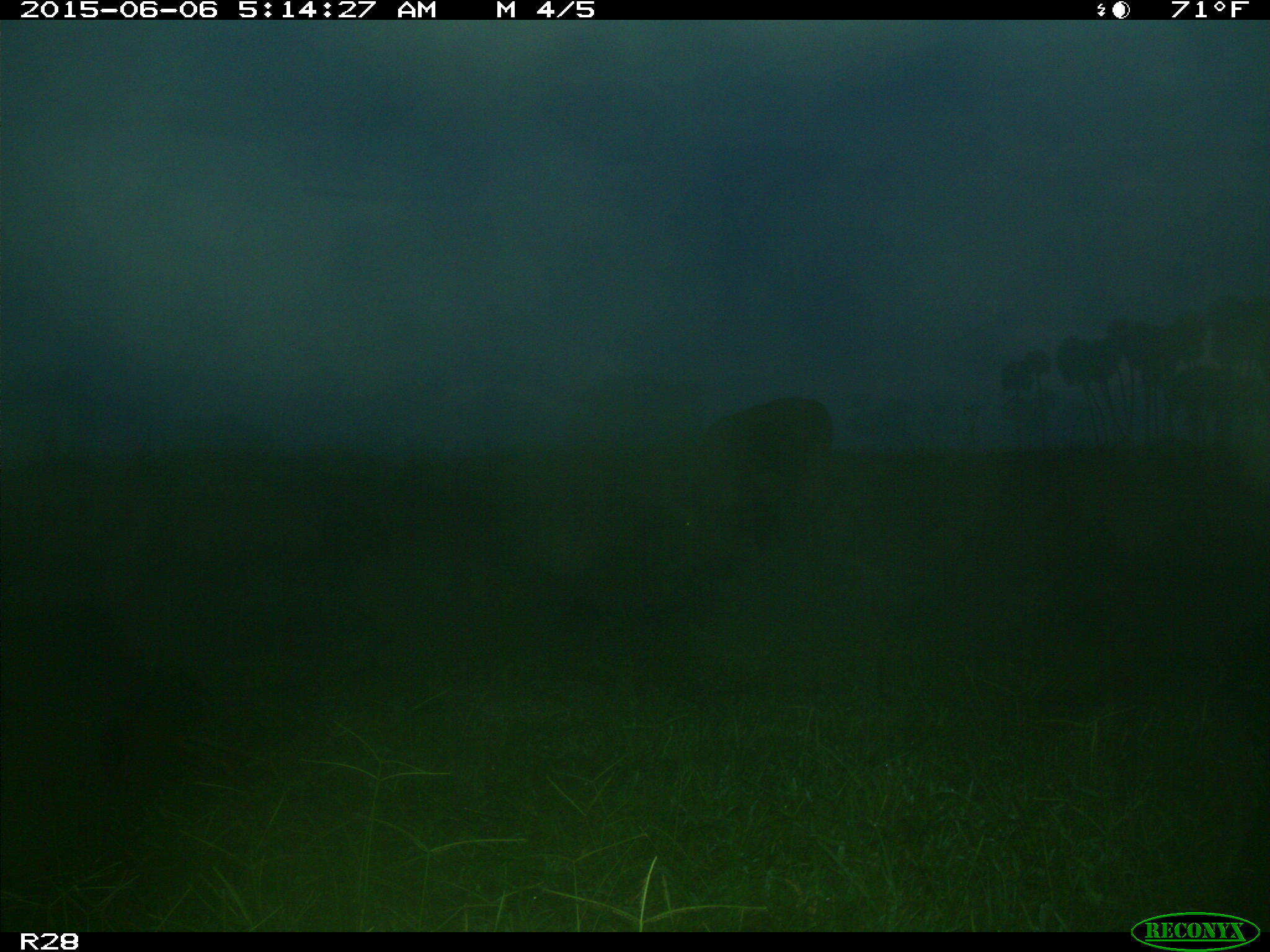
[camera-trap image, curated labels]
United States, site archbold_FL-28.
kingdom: Animalia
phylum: Chordata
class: Mammalia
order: Artiodactyla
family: Bovidae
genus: Bos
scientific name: Bos taurus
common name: domestic cow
Bos taurus (domestic cow).